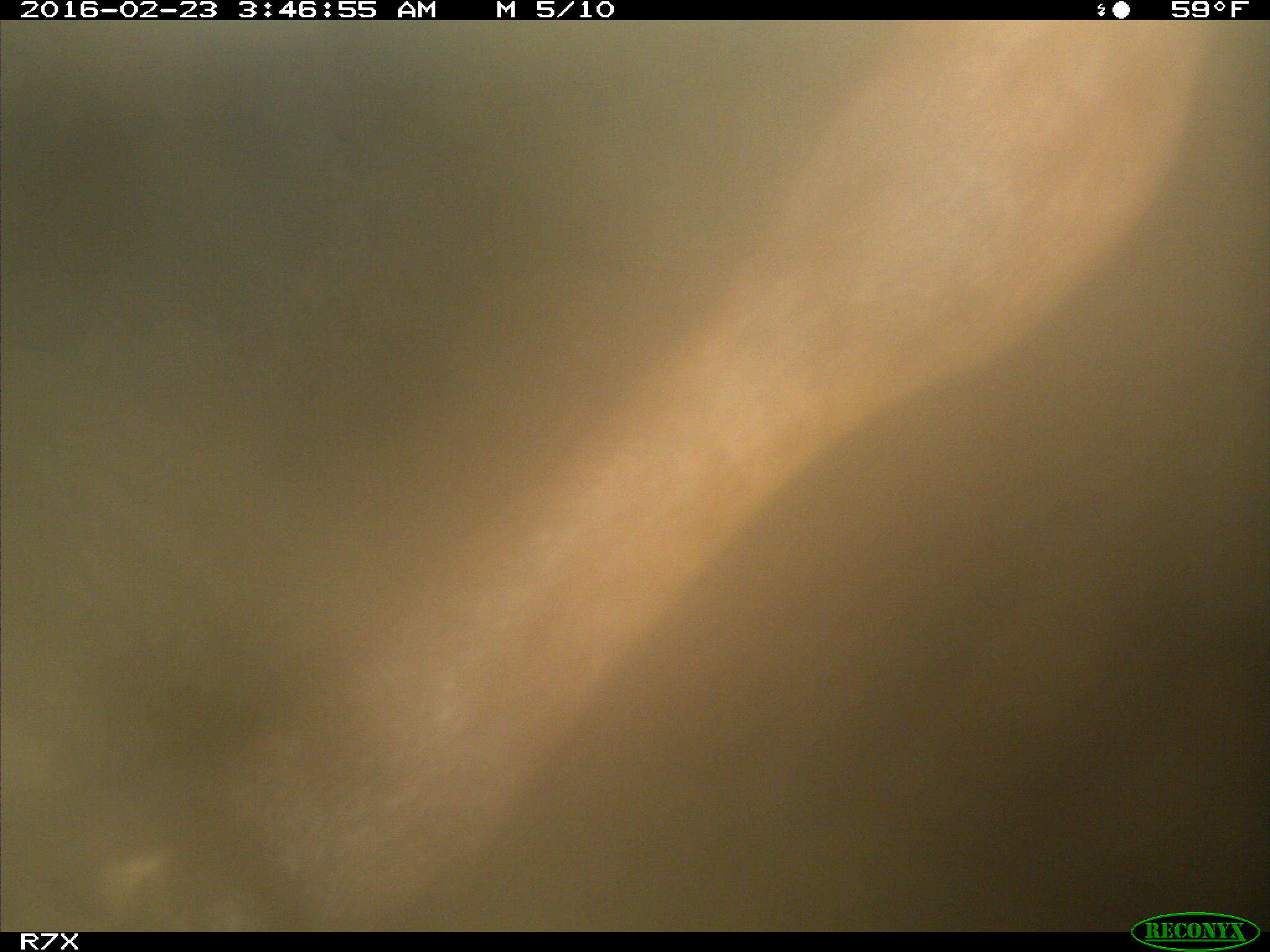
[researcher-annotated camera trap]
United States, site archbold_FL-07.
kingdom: Animalia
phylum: Chordata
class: Mammalia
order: Artiodactyla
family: Bovidae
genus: Bos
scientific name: Bos taurus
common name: domestic cow